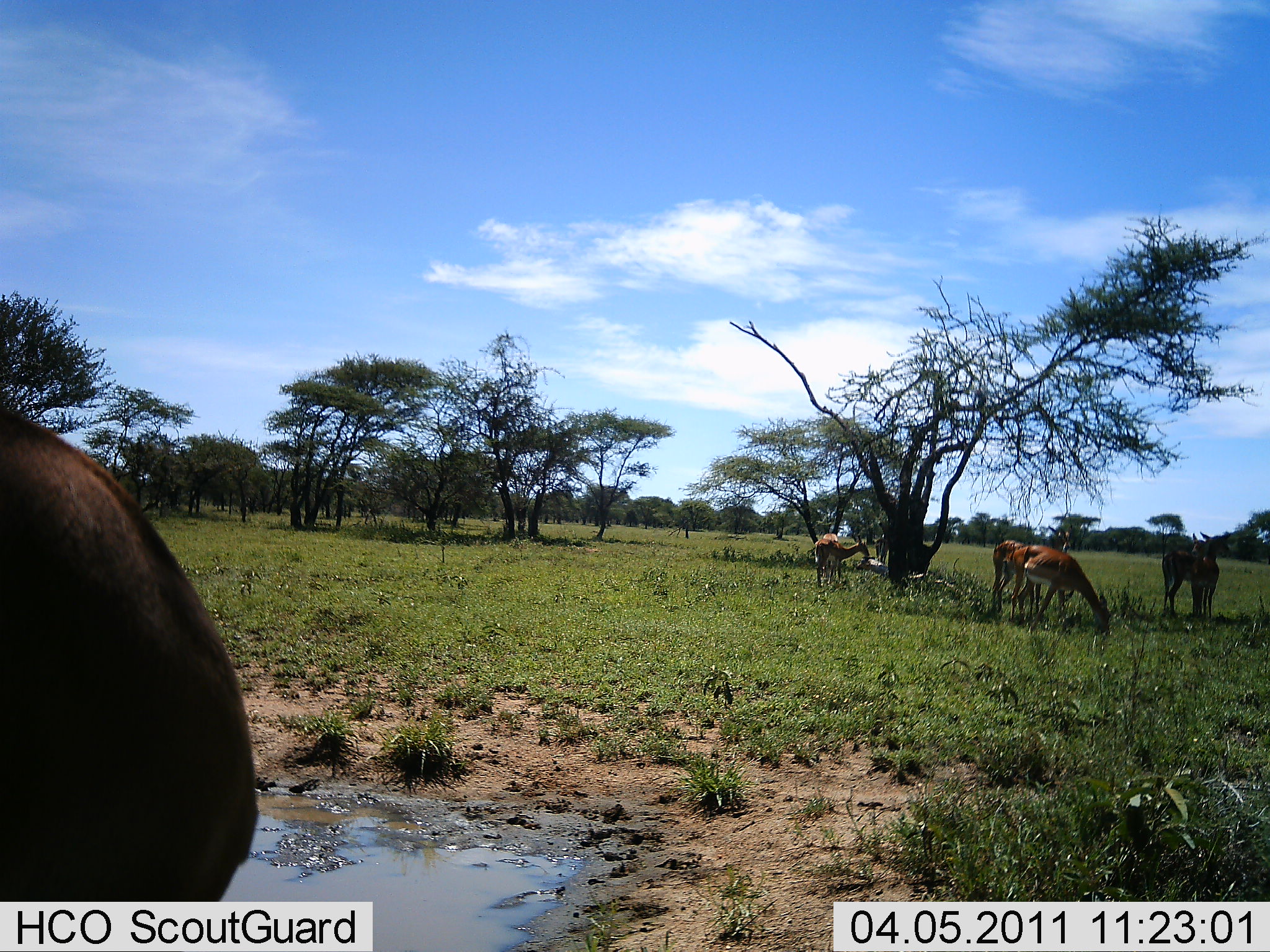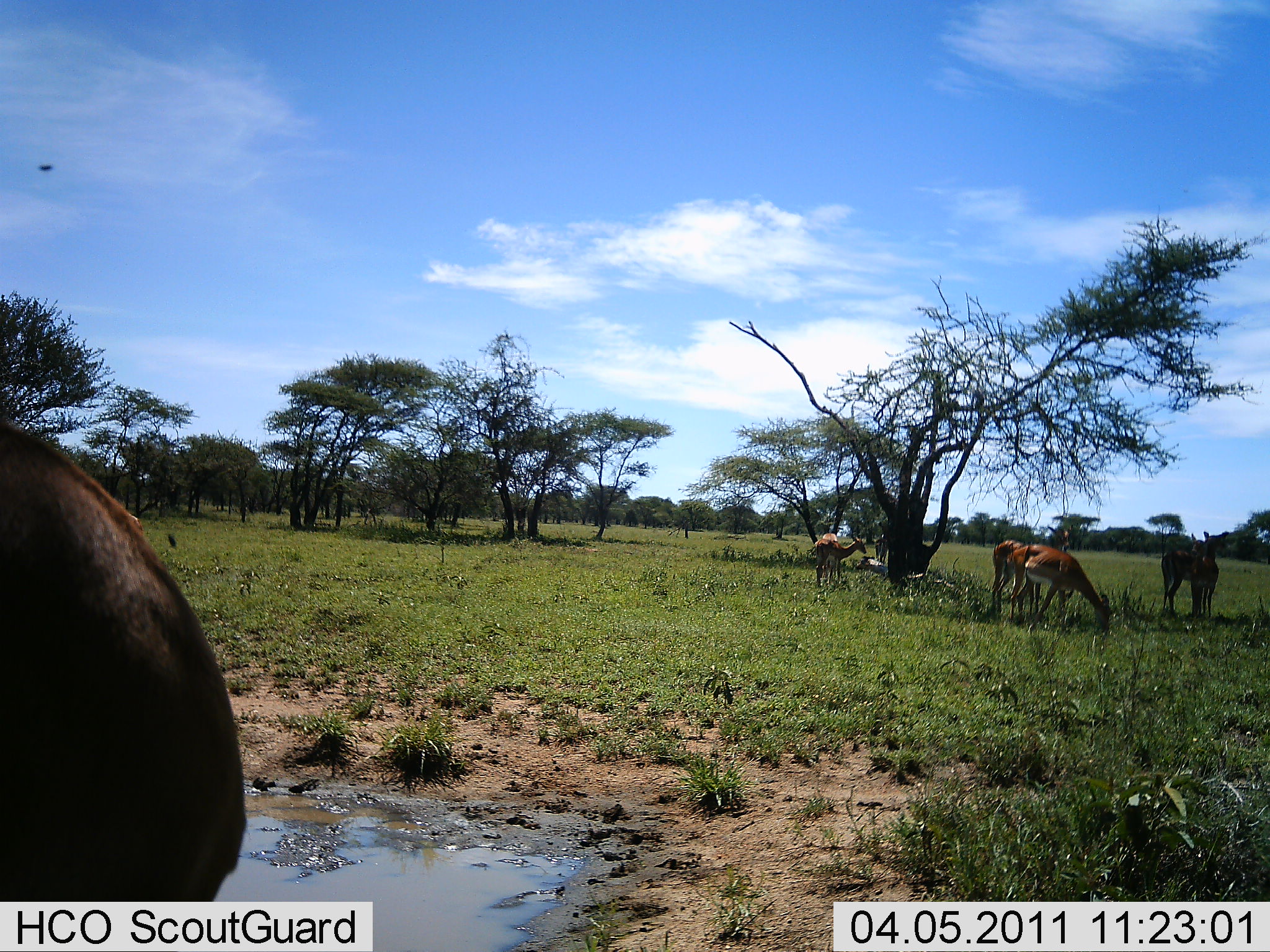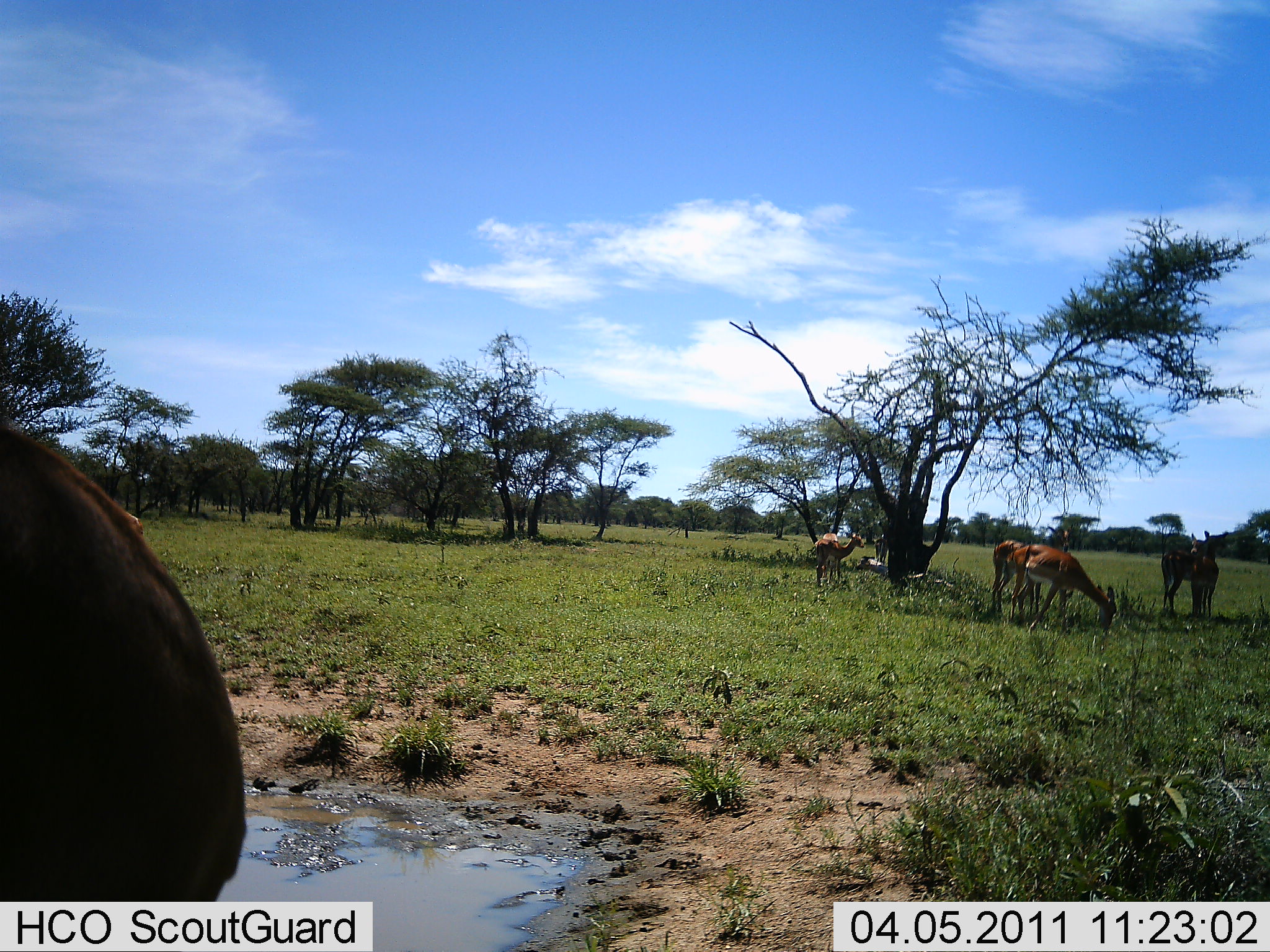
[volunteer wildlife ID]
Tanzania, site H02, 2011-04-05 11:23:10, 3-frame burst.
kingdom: Animalia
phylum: Chordata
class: Mammalia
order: Artiodactyla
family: Bovidae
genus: Nanger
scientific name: Nanger granti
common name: grant's gazelle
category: gazellegrants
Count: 5.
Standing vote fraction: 67%.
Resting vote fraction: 8%.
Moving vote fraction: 8%.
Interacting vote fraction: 0%.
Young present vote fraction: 0%.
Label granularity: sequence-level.